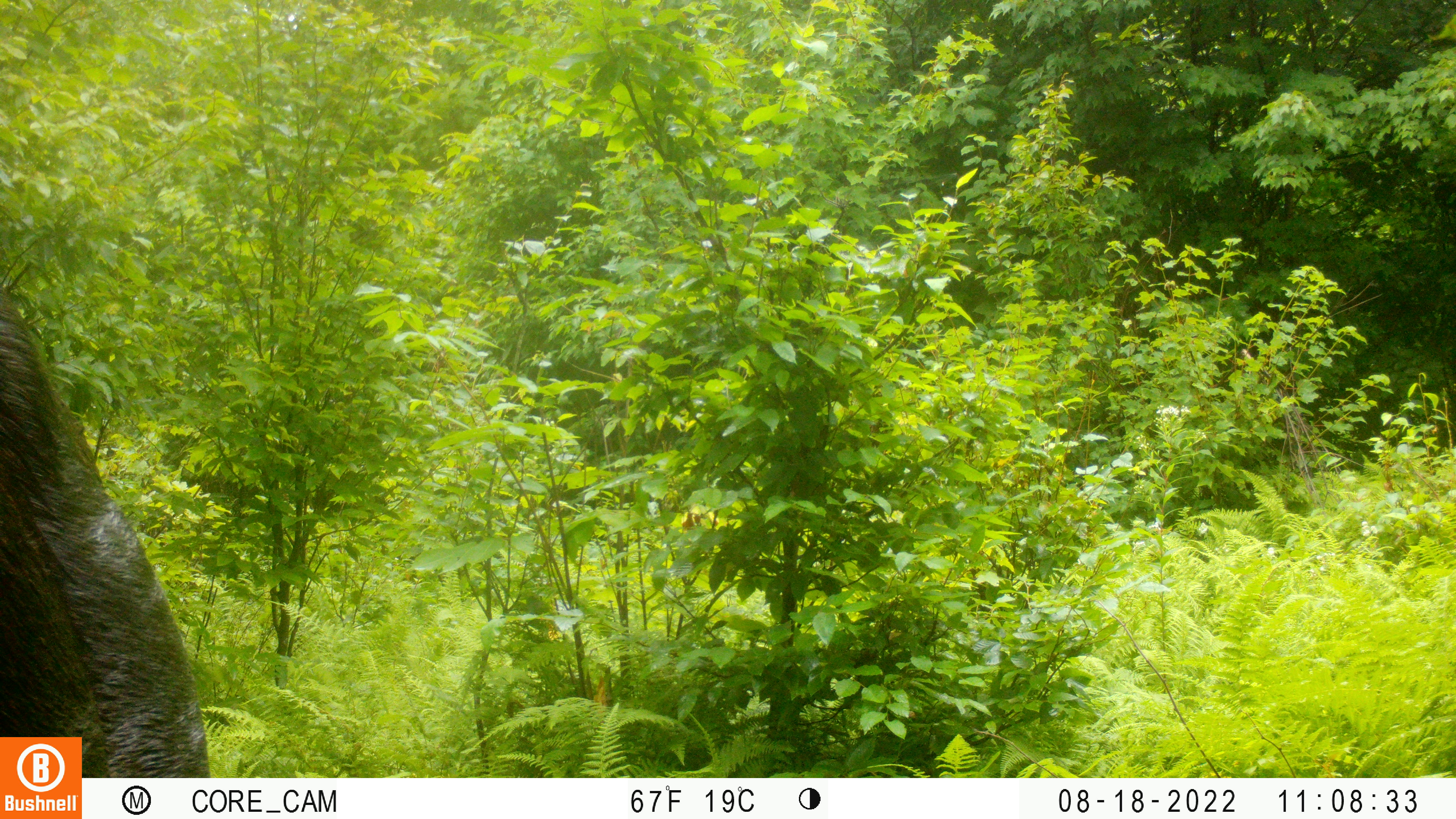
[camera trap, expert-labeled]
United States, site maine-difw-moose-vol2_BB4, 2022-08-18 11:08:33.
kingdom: Animalia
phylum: Chordata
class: Mammalia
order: Artiodactyla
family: Cervidae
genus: Alces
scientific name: Alces alces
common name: moose